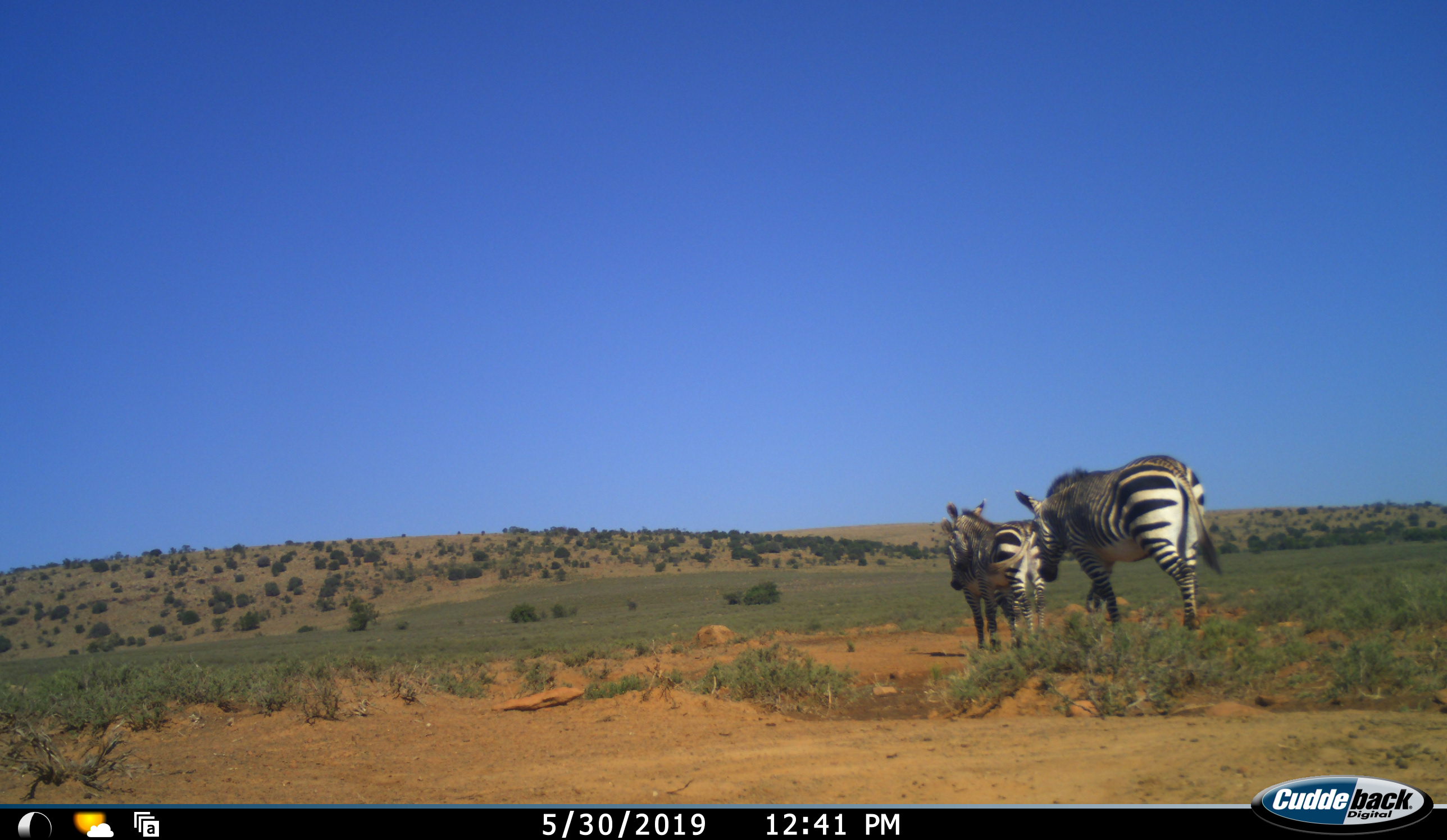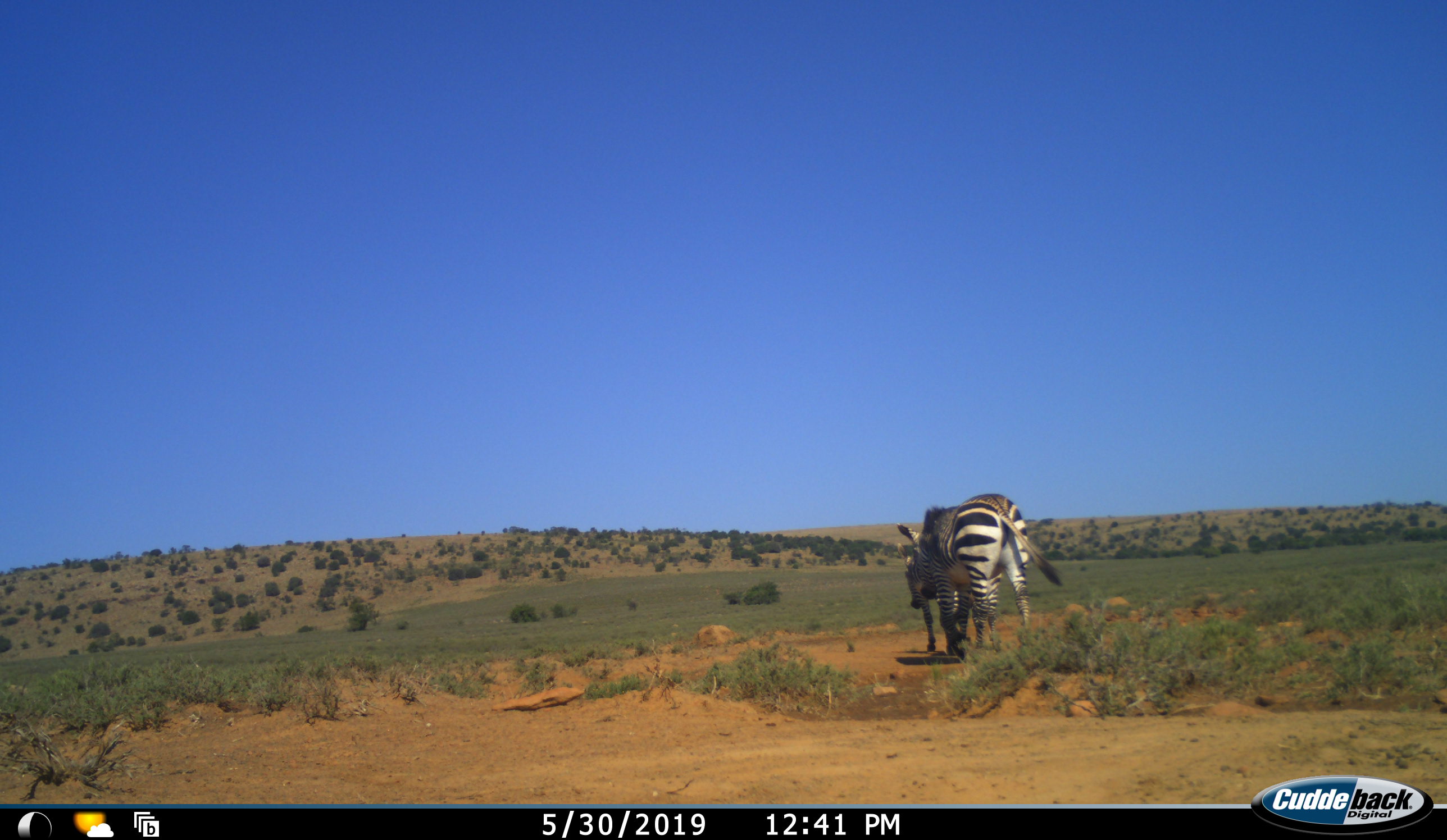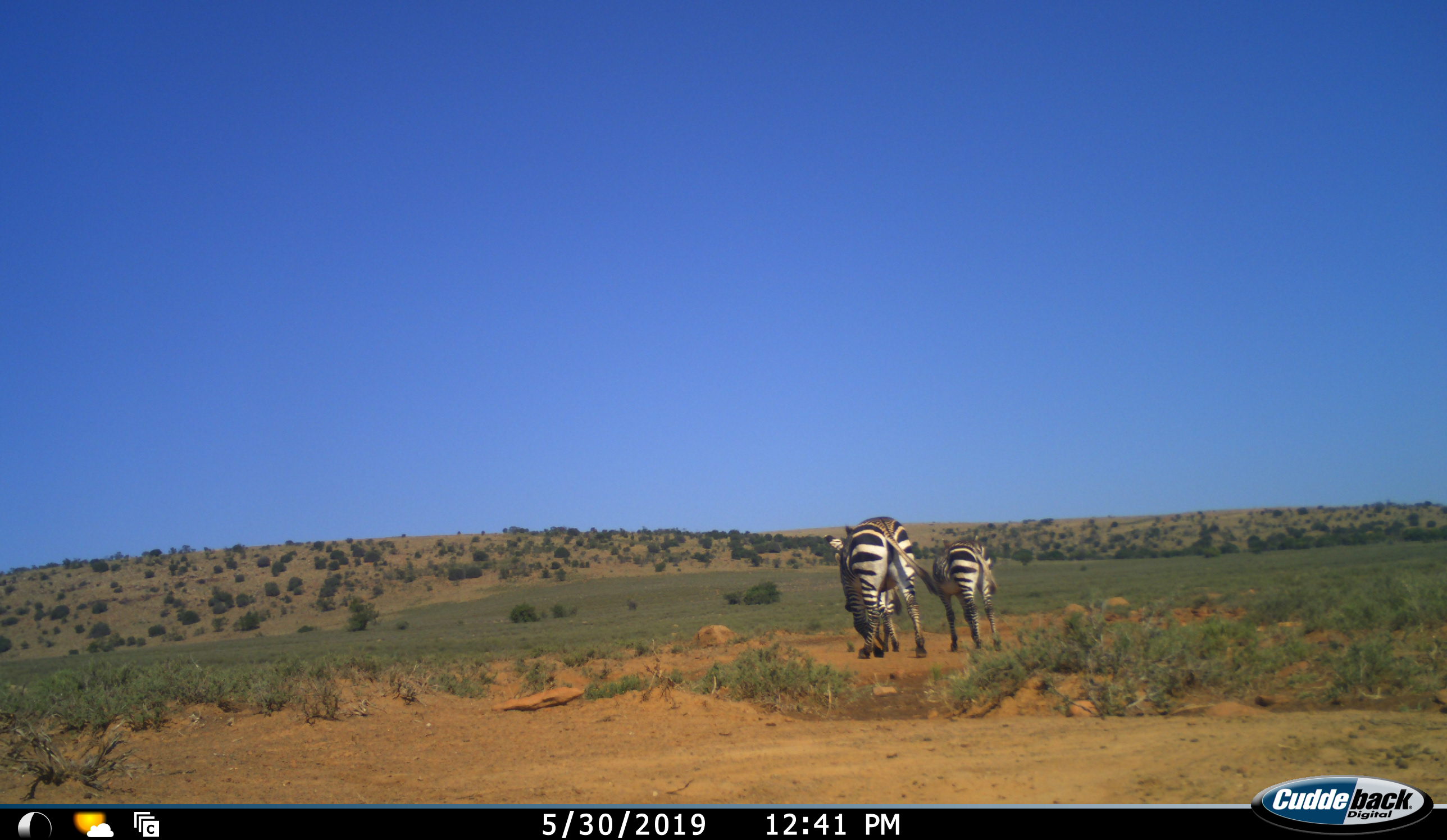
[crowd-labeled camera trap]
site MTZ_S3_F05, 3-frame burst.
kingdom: Animalia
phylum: Chordata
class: Mammalia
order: Perissodactyla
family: Equidae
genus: Equus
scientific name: Equus zebra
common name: mountain zebra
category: zebramountain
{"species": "zebramountain (mountain zebra) (Equus zebra)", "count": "3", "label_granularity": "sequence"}